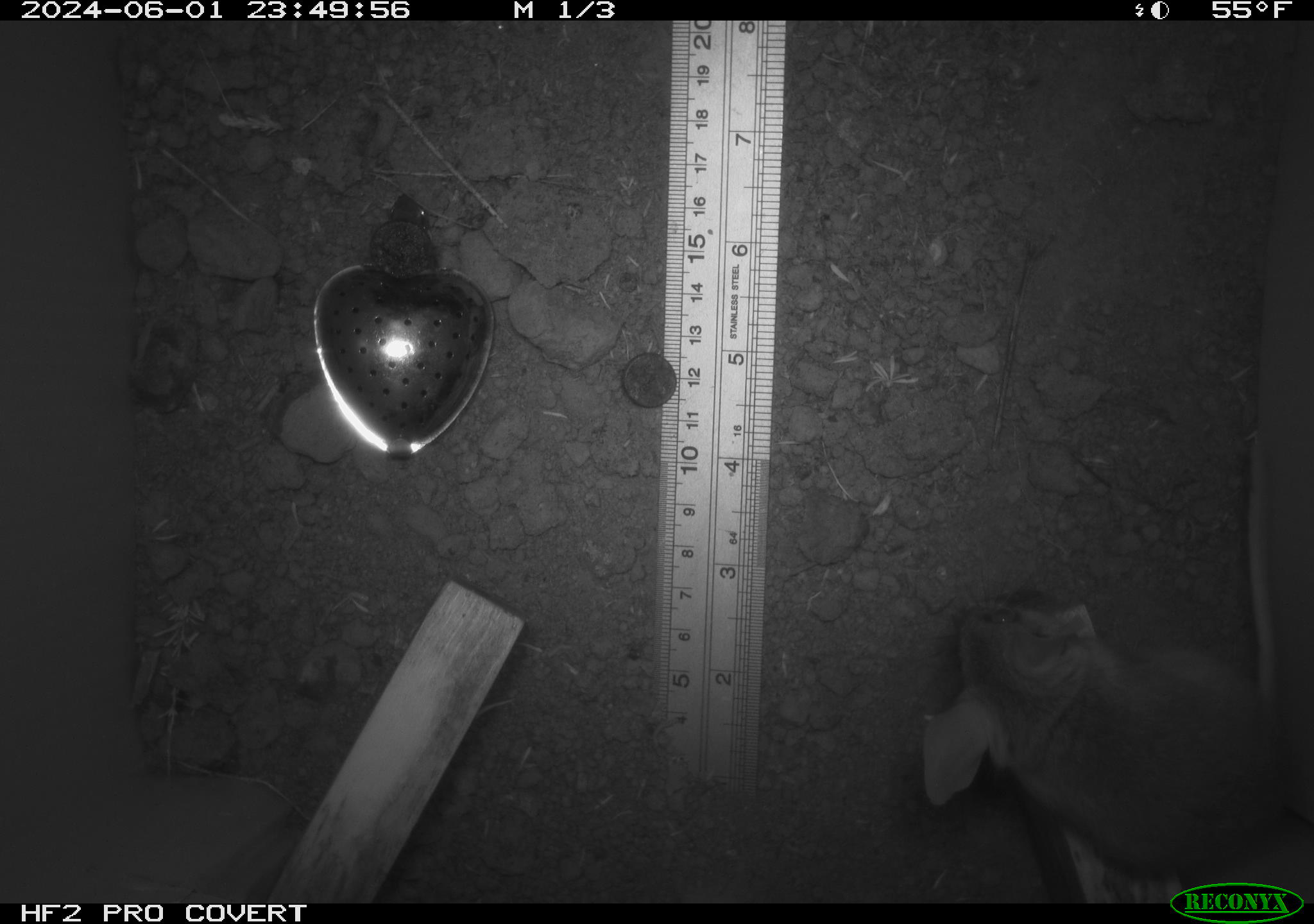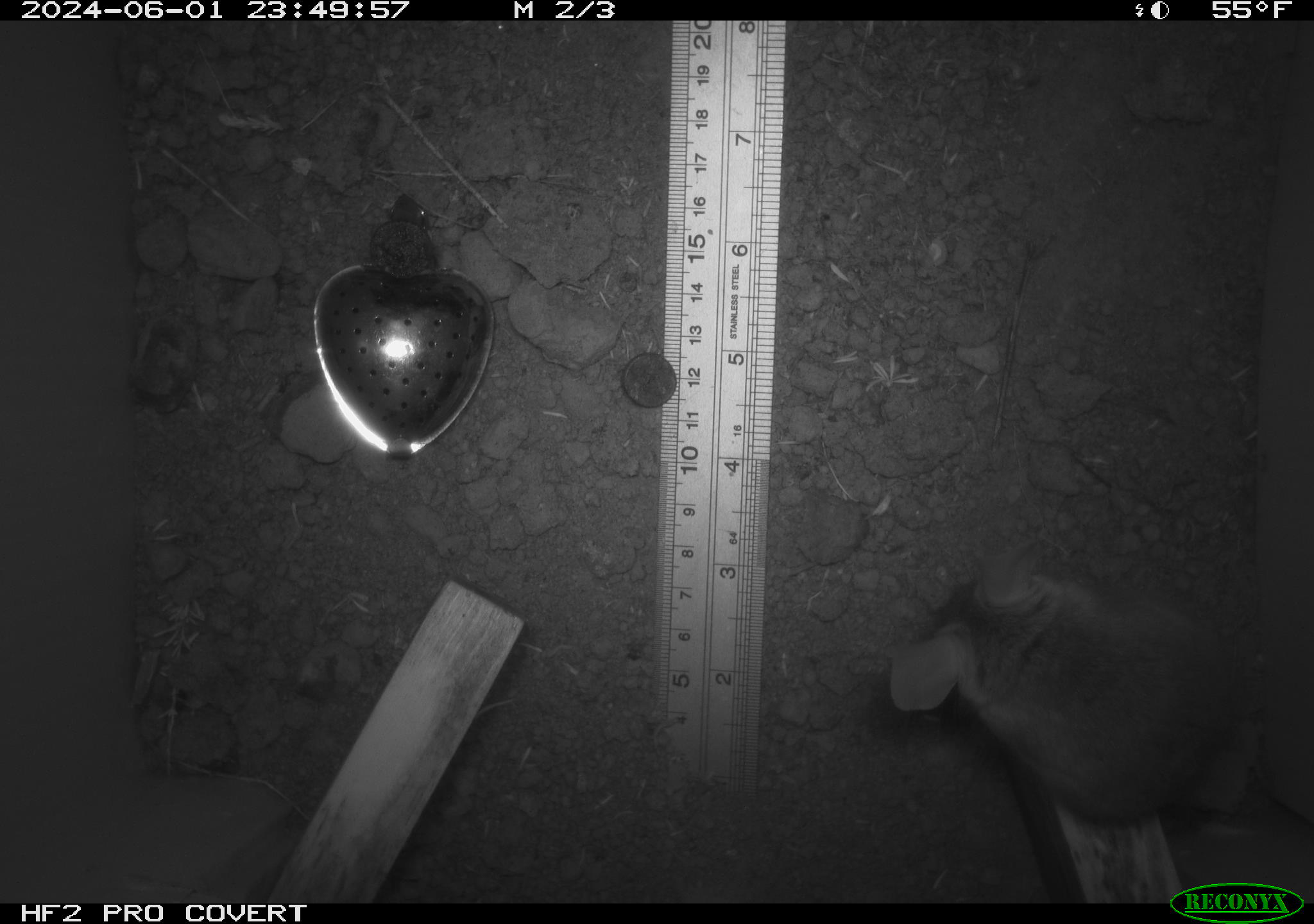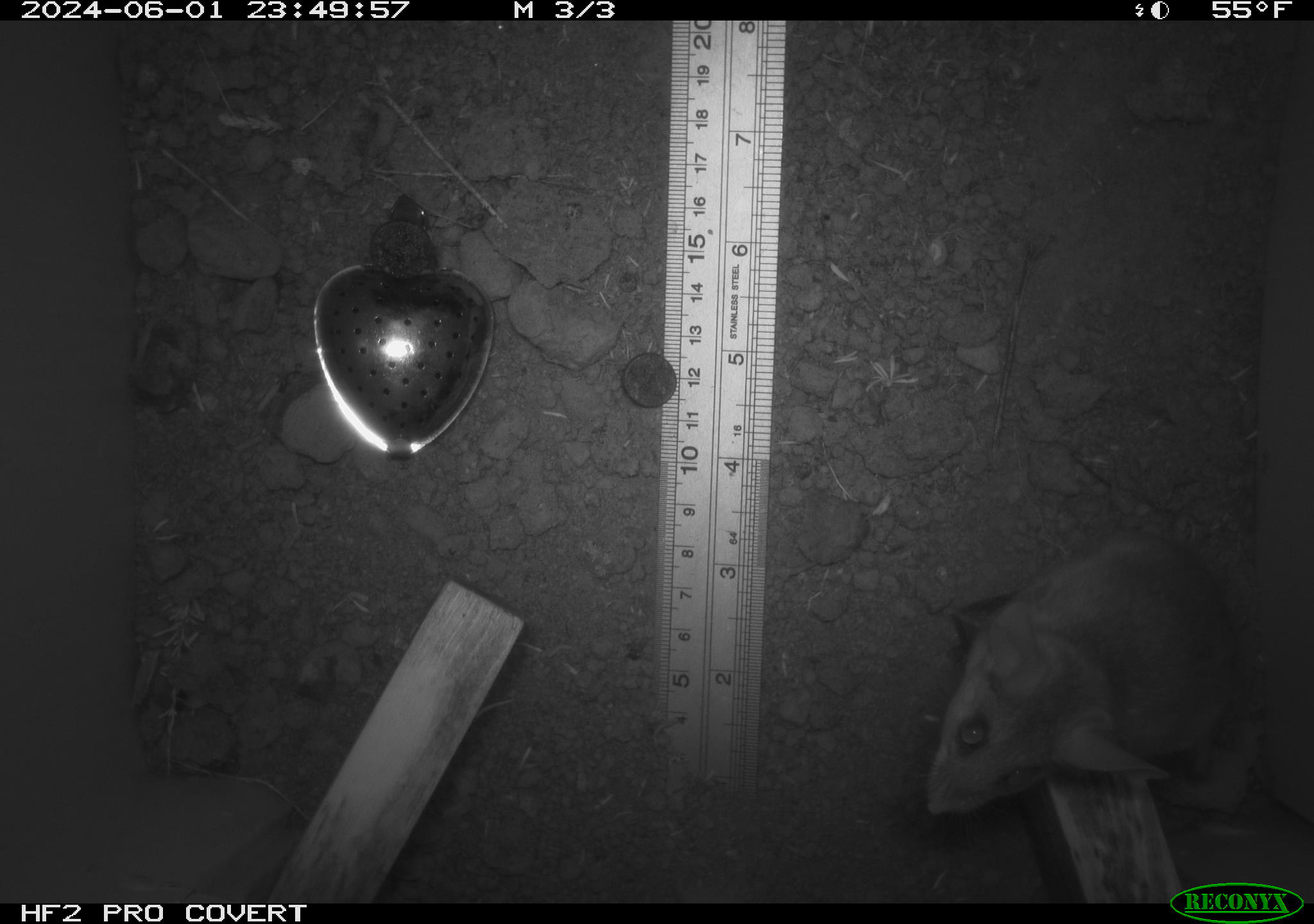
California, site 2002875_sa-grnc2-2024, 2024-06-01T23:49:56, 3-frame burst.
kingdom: Animalia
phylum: Chordata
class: Mammalia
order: Rodentia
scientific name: Rodentia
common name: rodent